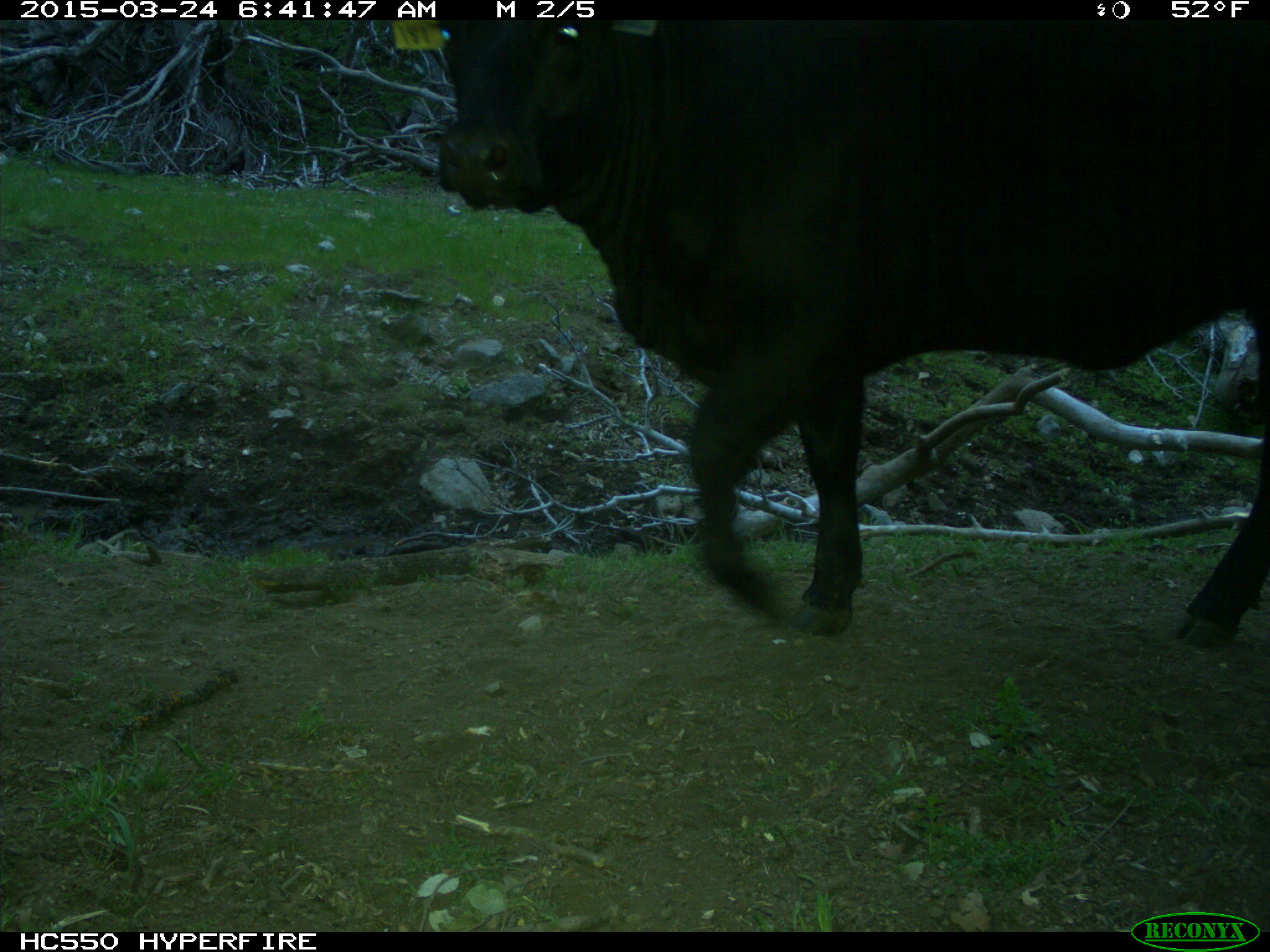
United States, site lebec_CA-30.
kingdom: Animalia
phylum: Chordata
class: Mammalia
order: Artiodactyla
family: Bovidae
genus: Bos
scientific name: Bos taurus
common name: domestic cow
Bos taurus (domestic cow).